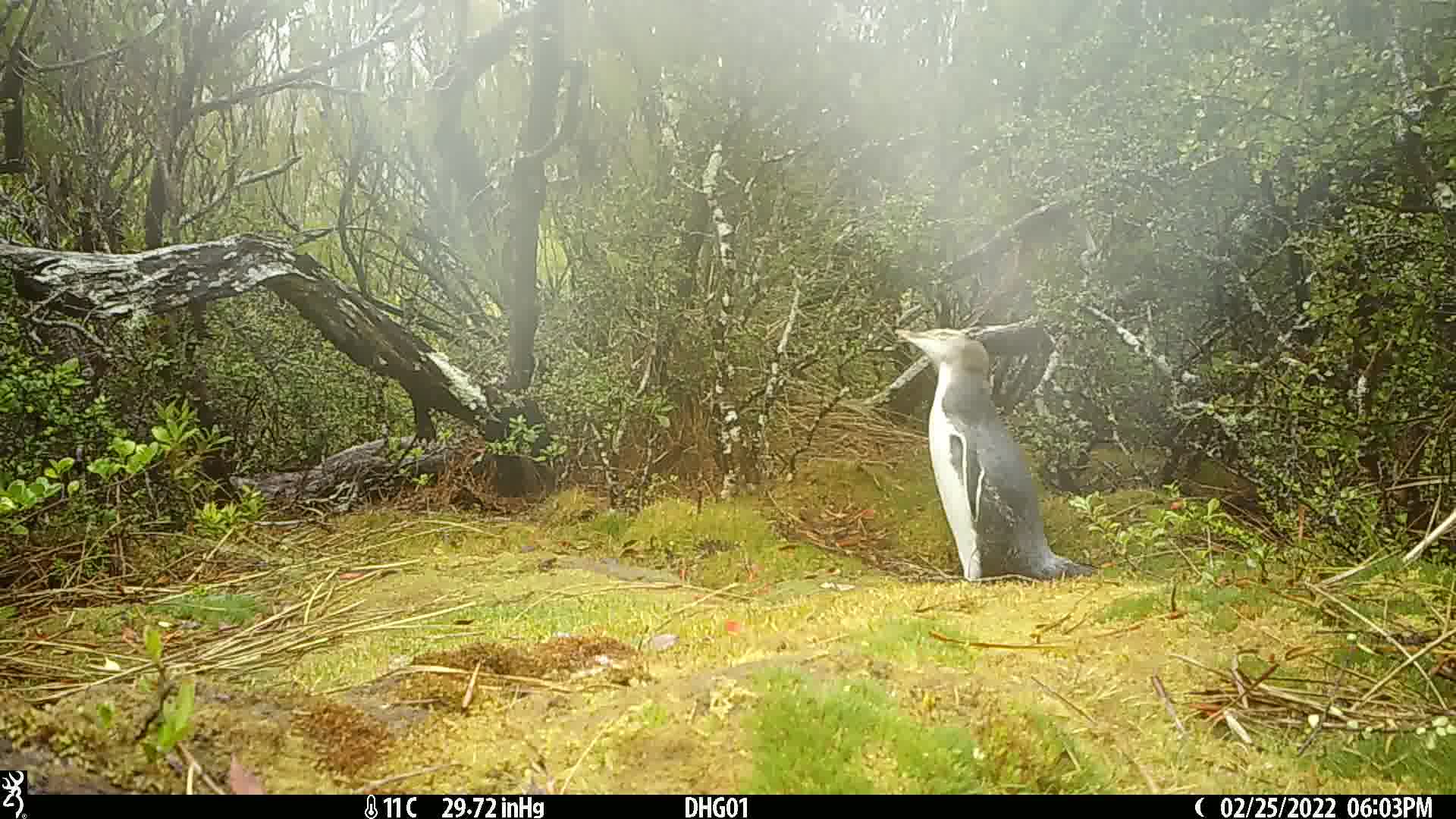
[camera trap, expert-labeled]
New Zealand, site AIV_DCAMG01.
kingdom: Animalia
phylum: Chordata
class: Aves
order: Sphenisciformes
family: Spheniscidae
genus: Megadyptes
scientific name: Megadyptes antipodes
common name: yellow-eyed penguin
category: yellow eyed penguin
Yellow eyed penguin (yellow-eyed penguin) (Megadyptes antipodes).